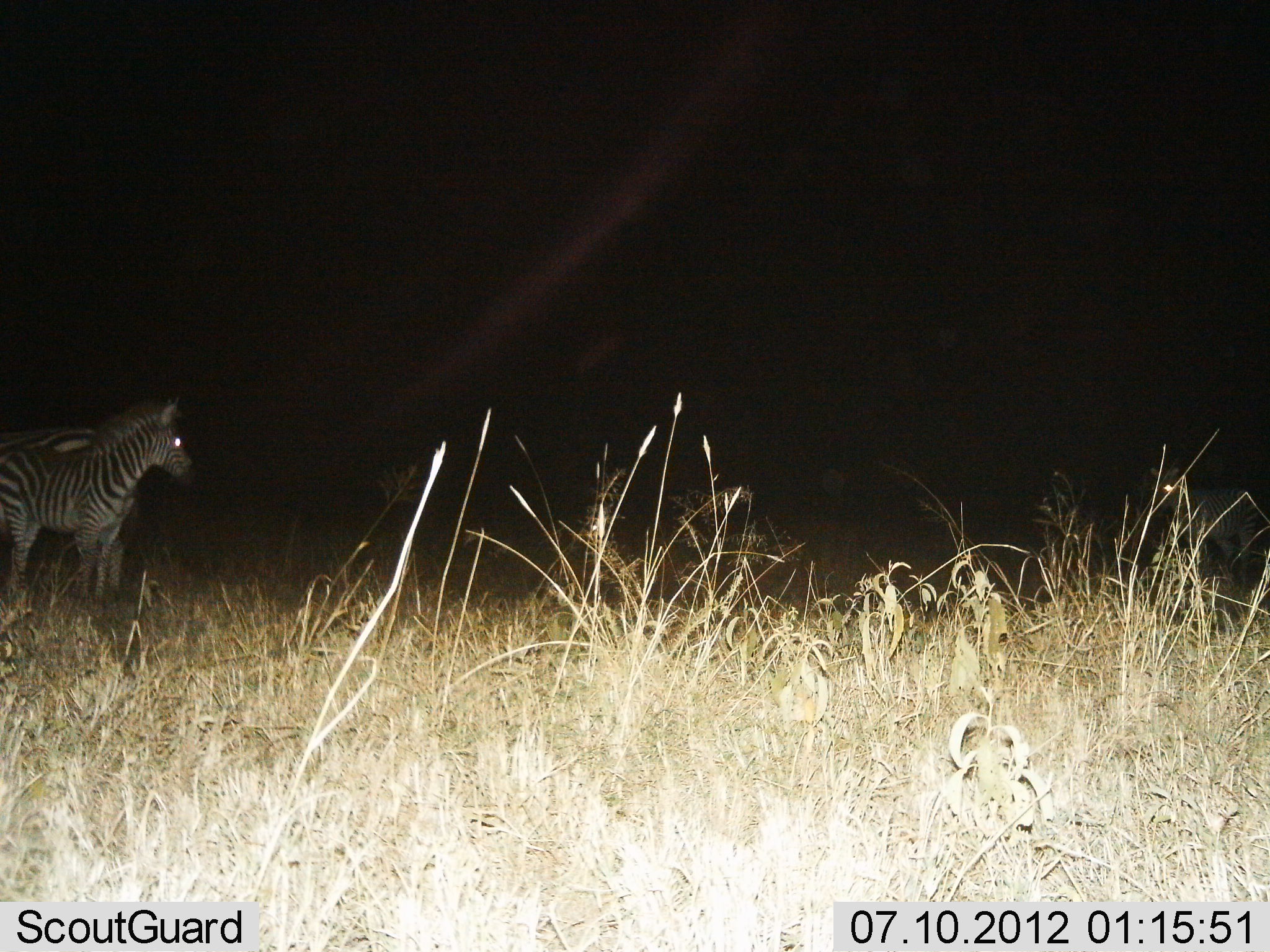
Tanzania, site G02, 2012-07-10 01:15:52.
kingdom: Animalia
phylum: Chordata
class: Mammalia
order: Perissodactyla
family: Equidae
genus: Equus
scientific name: Equus quagga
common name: plains zebra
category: zebra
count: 3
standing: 100%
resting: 0%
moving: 0%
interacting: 0%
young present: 20%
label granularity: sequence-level